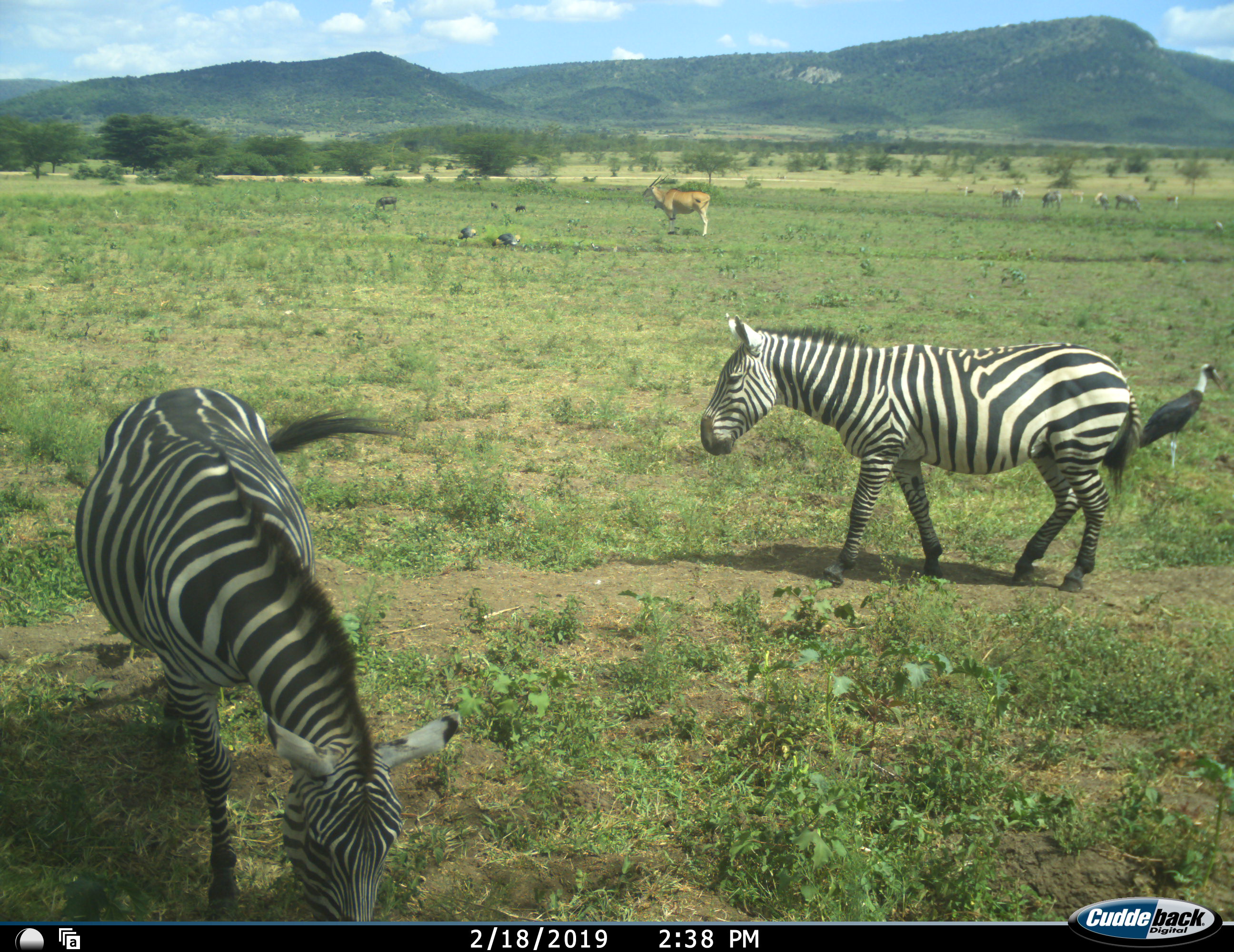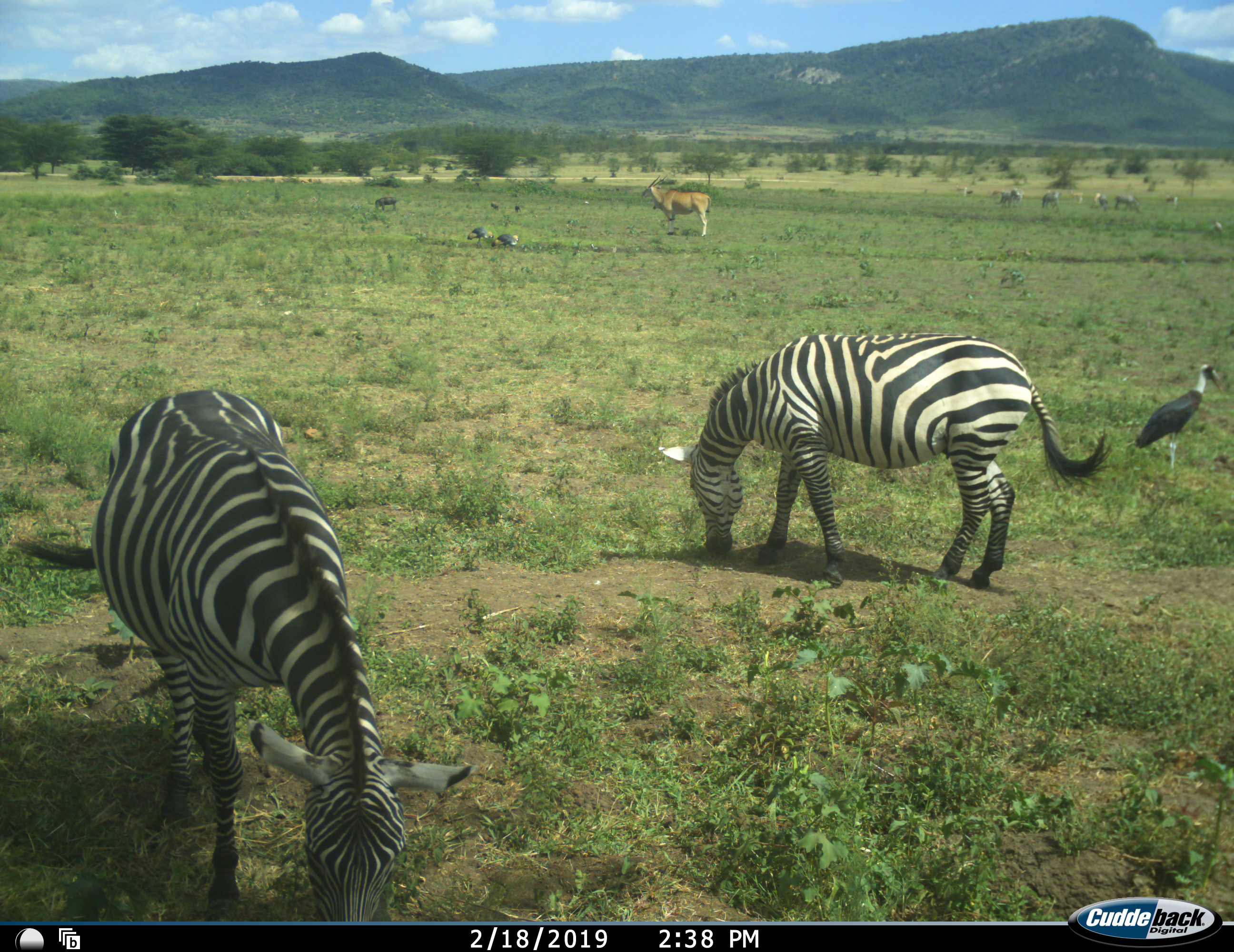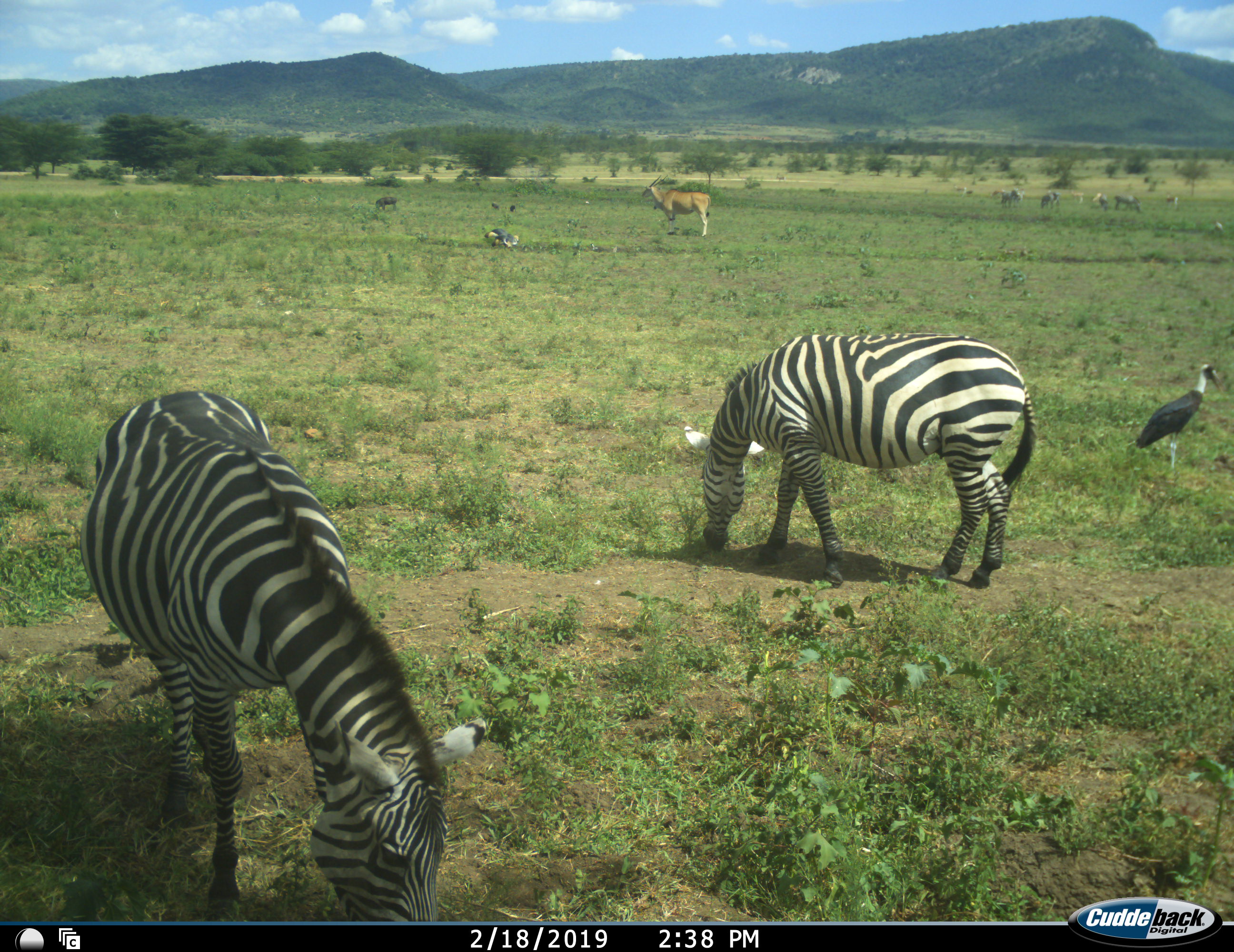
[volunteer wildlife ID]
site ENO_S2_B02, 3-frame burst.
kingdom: Animalia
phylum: Chordata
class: Aves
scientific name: Aves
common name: bird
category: birdother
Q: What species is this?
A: Birdother (bird) (Aves).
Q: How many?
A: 3.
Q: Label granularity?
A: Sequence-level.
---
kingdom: Animalia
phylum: Chordata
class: Mammalia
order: Artiodactyla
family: Bovidae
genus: Tragelaphus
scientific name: Tragelaphus oryx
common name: eland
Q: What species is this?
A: Eland (Tragelaphus oryx).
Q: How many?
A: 1.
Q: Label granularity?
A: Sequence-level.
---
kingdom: Animalia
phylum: Chordata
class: Mammalia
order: Perissodactyla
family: Equidae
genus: Equus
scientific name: Equus quagga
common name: plains zebra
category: zebraplains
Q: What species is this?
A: Zebraplains (plains zebra) (Equus quagga).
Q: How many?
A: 2.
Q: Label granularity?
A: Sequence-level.